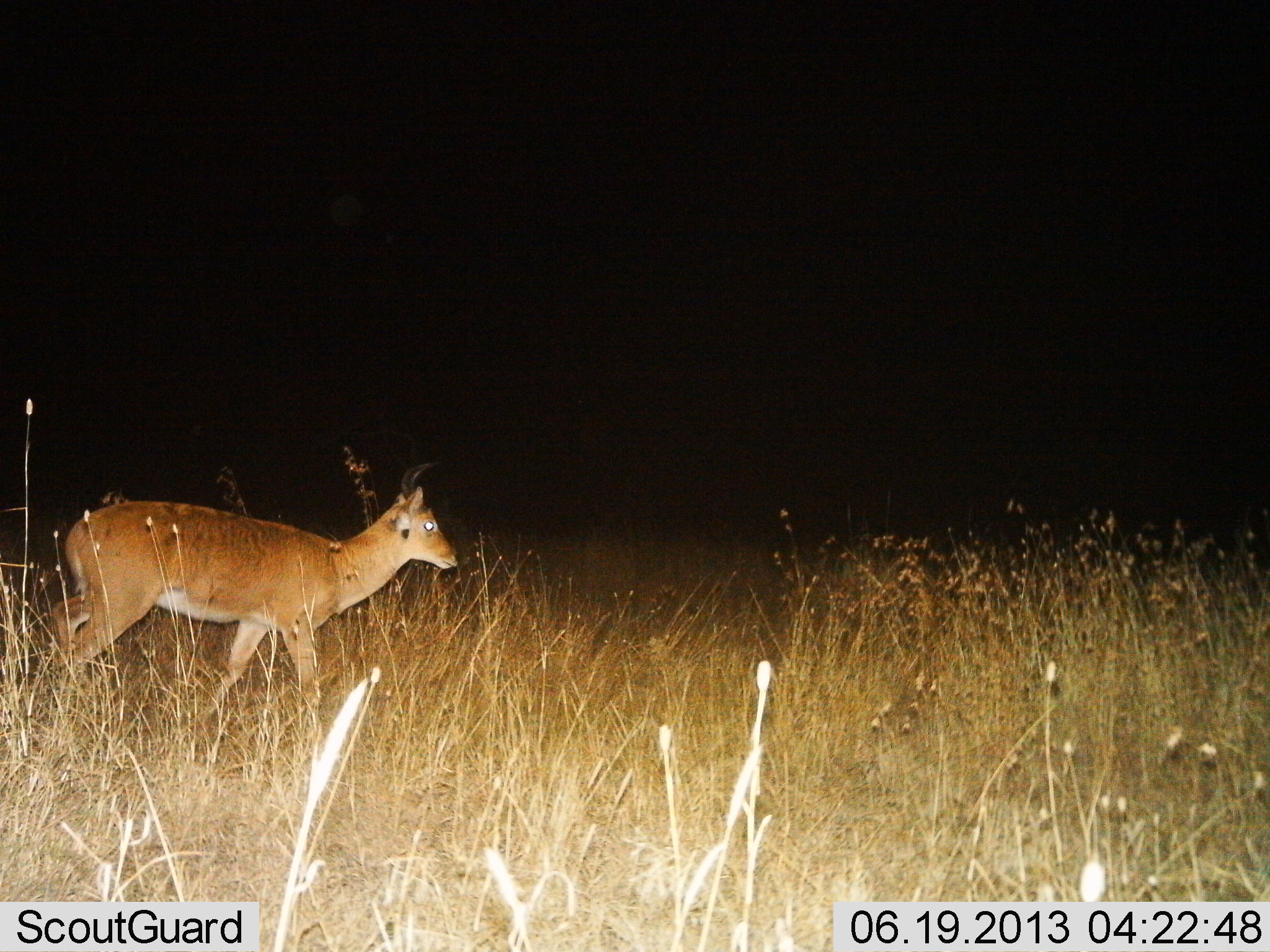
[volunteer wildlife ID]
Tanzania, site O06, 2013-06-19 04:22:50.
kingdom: Animalia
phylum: Chordata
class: Mammalia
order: Artiodactyla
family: Bovidae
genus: Redunca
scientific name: Redunca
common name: reedbuck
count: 1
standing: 38%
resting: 0%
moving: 62%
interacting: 0%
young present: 0%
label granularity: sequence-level